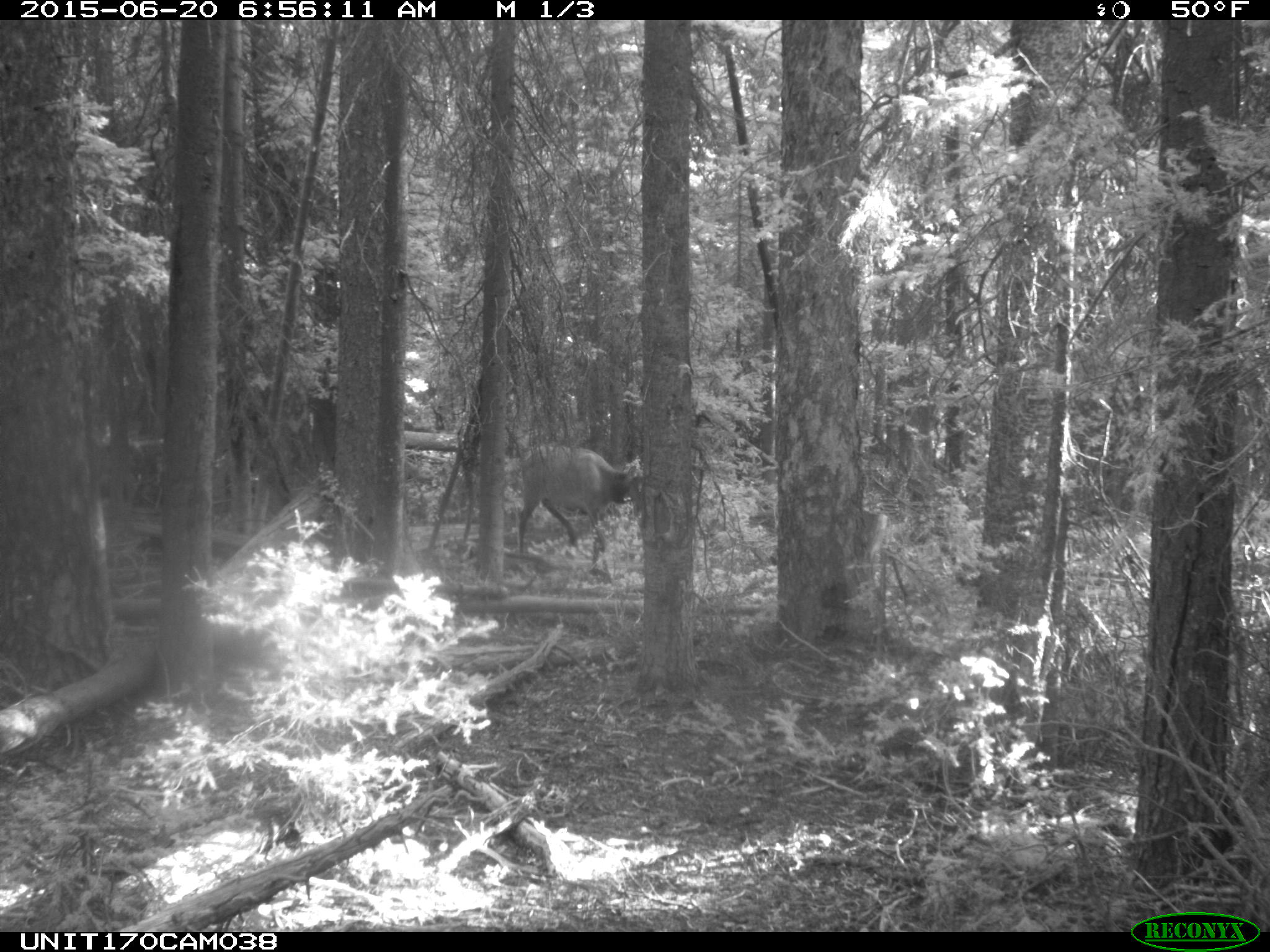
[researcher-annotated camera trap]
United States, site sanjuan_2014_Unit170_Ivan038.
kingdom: Animalia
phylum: Chordata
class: Mammalia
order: Artiodactyla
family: Cervidae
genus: Cervus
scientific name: Cervus elaphus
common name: red deer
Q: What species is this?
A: Cervus elaphus (red deer).